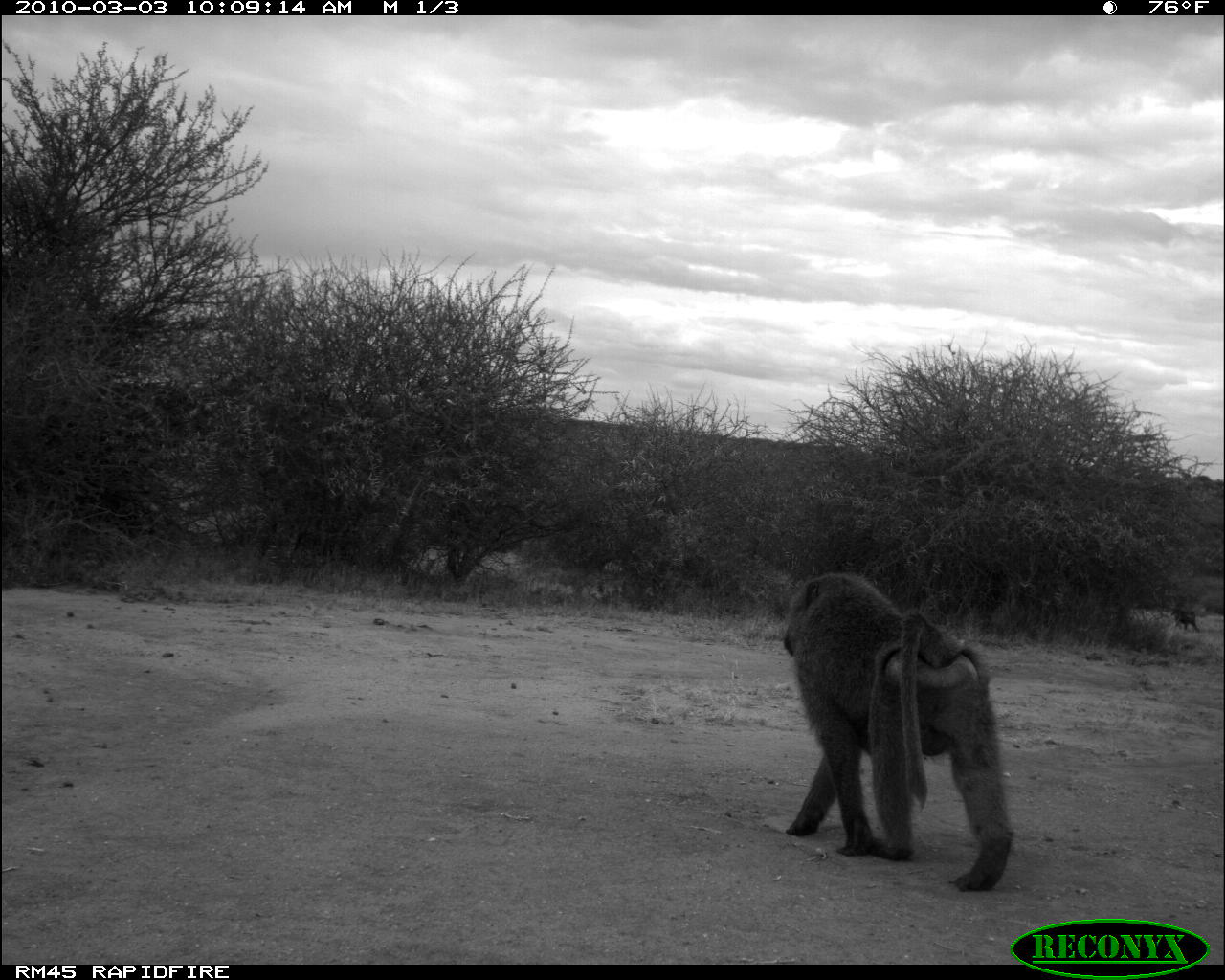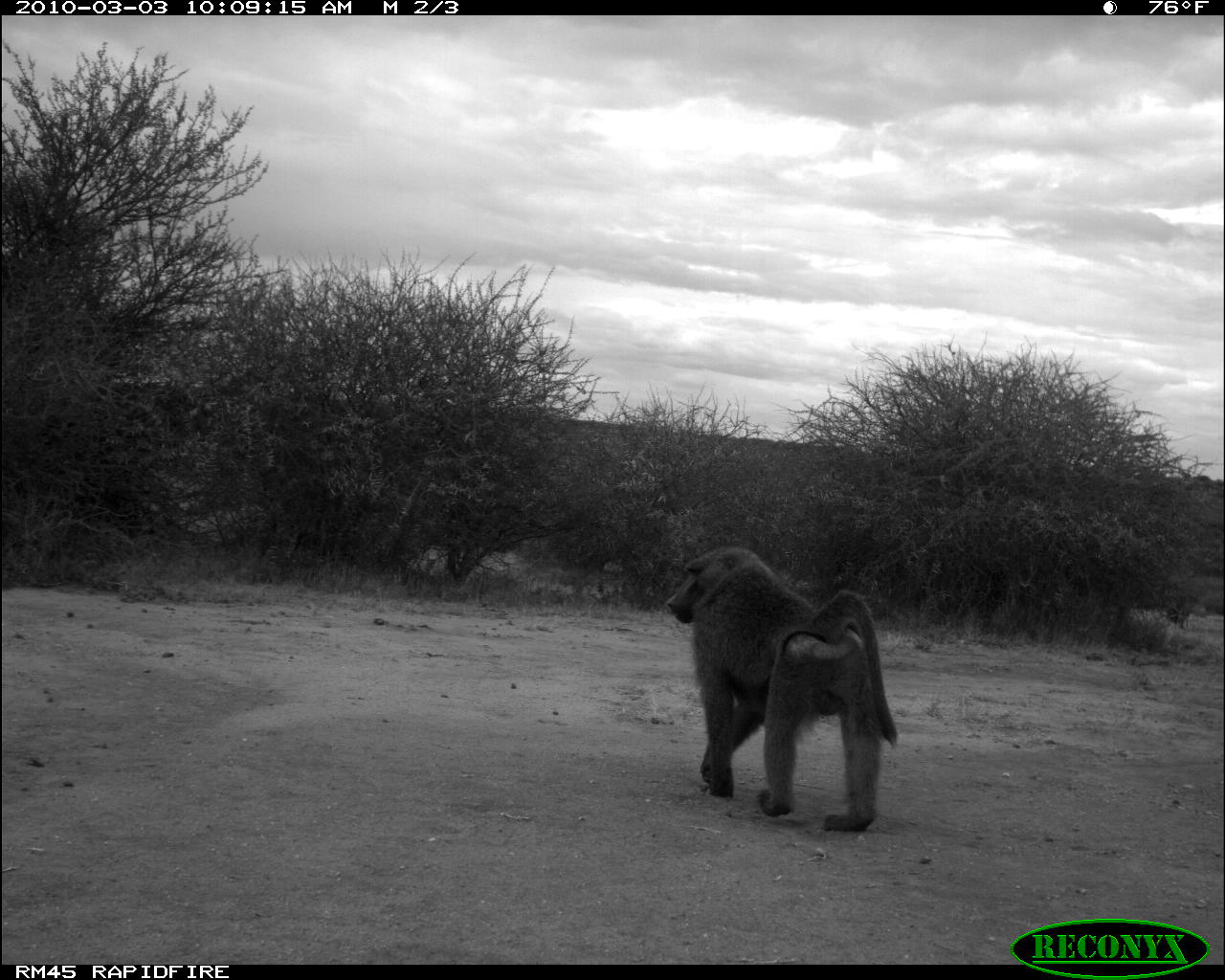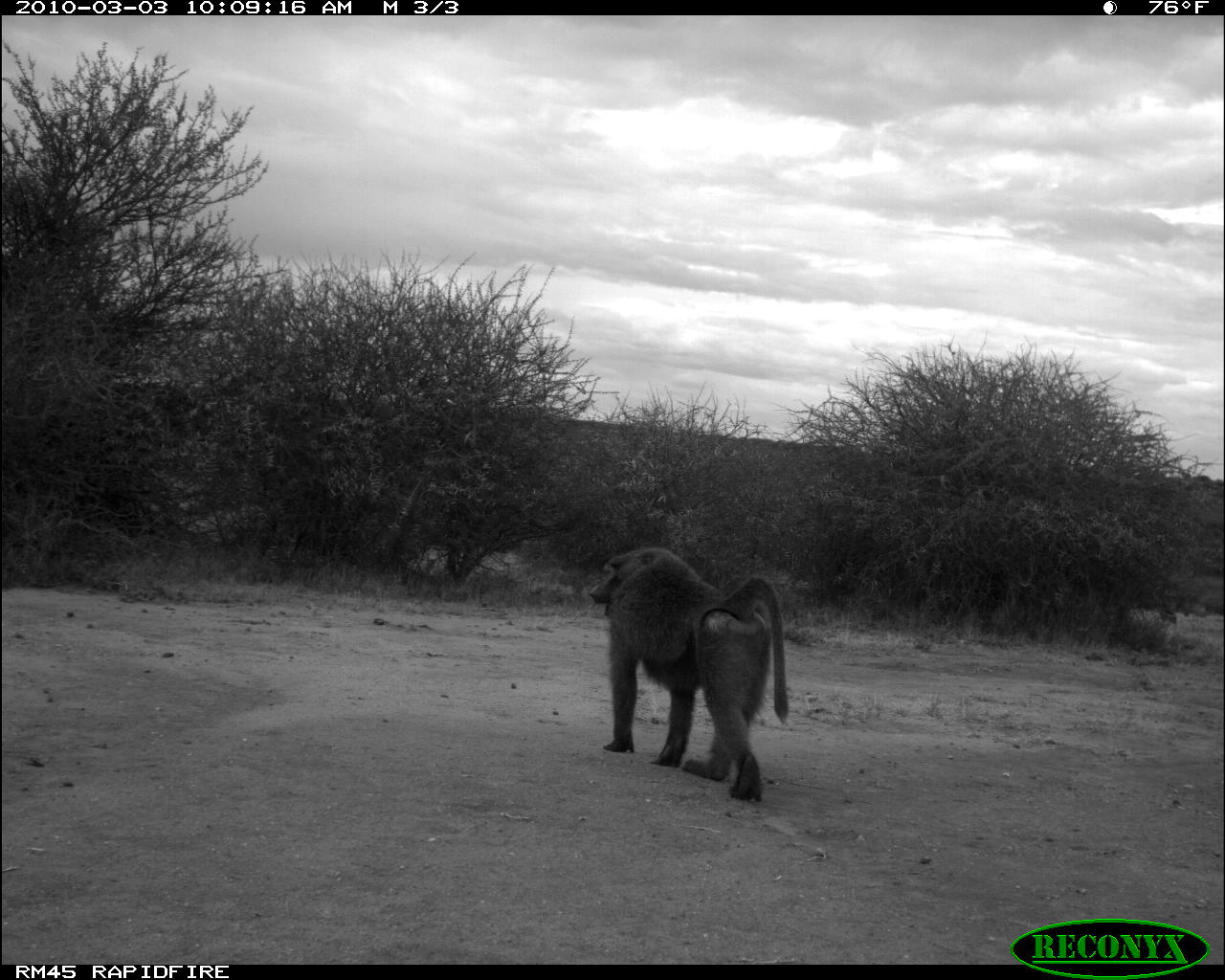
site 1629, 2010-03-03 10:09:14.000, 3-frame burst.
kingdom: Animalia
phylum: Chordata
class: Mammalia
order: Primates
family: Cercopithecidae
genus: Papio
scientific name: Papio anubis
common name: olive baboon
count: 2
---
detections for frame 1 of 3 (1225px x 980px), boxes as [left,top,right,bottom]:
papio anubis: [780,570,1014,894]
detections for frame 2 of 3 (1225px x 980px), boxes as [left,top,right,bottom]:
papio anubis: [664,545,899,833]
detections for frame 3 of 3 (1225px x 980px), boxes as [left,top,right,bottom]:
papio anubis: [587,545,790,803]